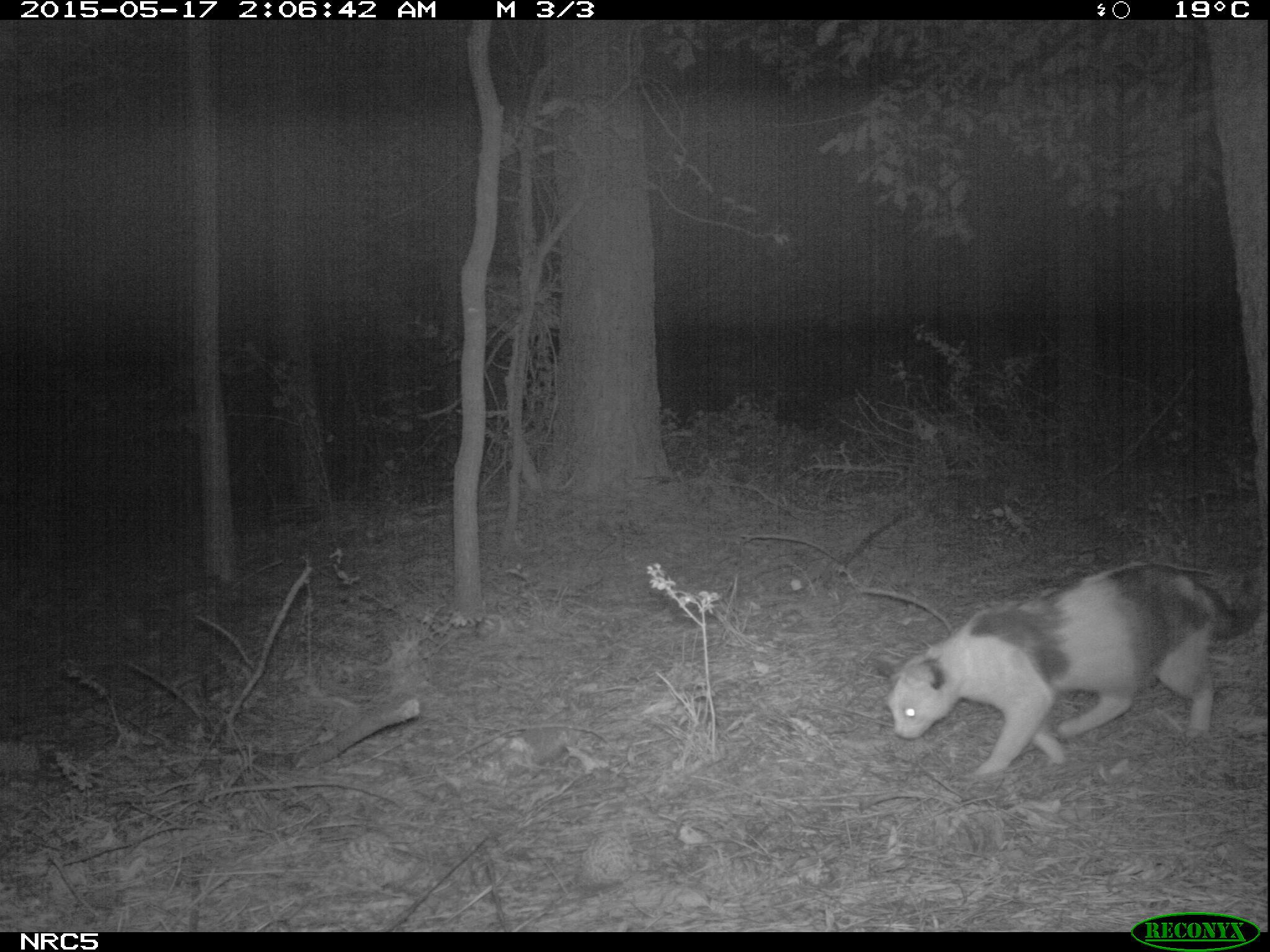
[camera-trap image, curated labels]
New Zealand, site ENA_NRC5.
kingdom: Animalia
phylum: Chordata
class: Mammalia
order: Carnivora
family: Felidae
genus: Felis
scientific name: Felis catus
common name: domestic cat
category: cat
Cat (domestic cat) (Felis catus).